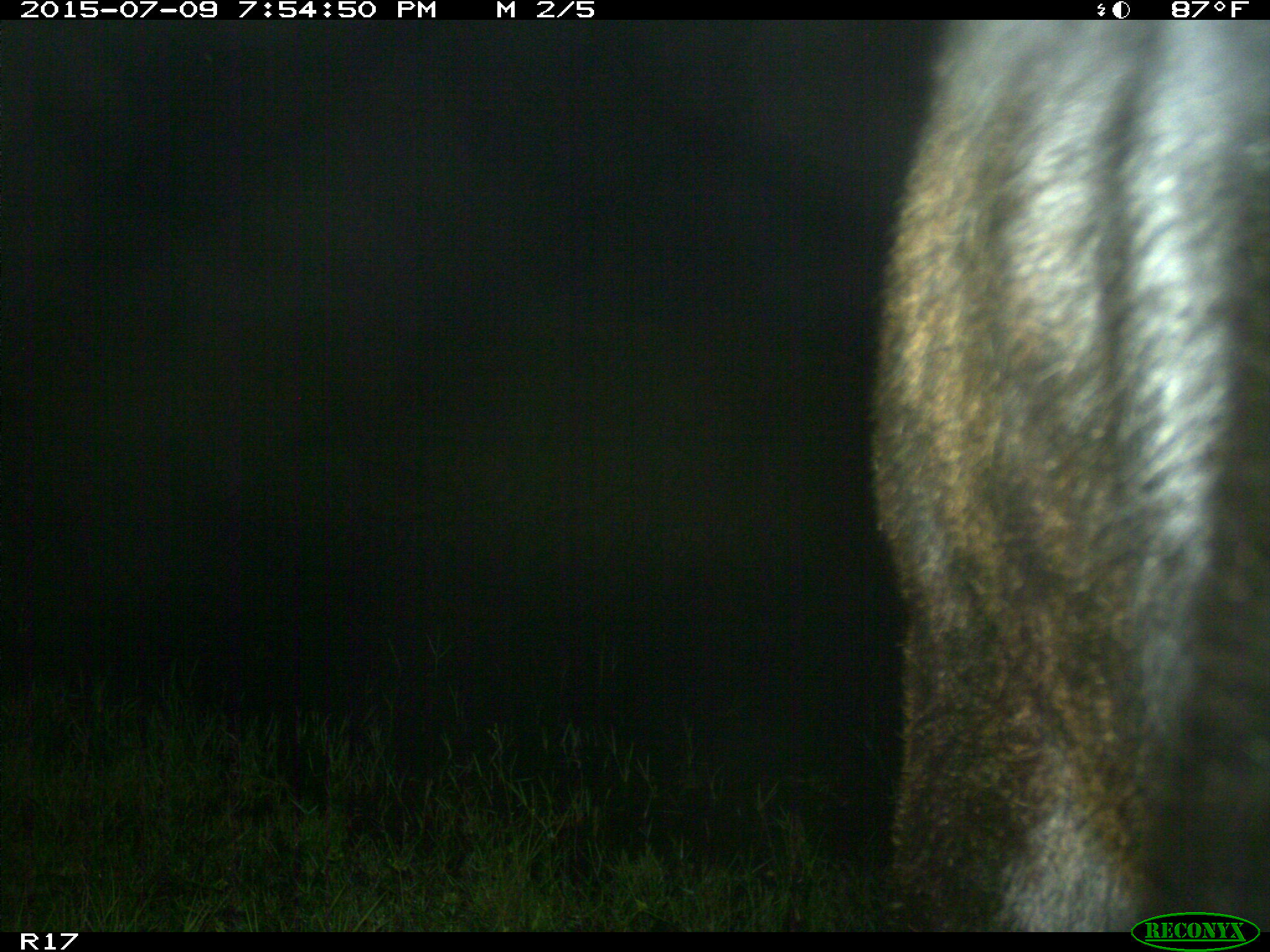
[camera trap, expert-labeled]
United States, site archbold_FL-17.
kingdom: Animalia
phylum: Chordata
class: Mammalia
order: Artiodactyla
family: Bovidae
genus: Bos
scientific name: Bos taurus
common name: domestic cow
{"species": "Bos taurus (domestic cow)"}